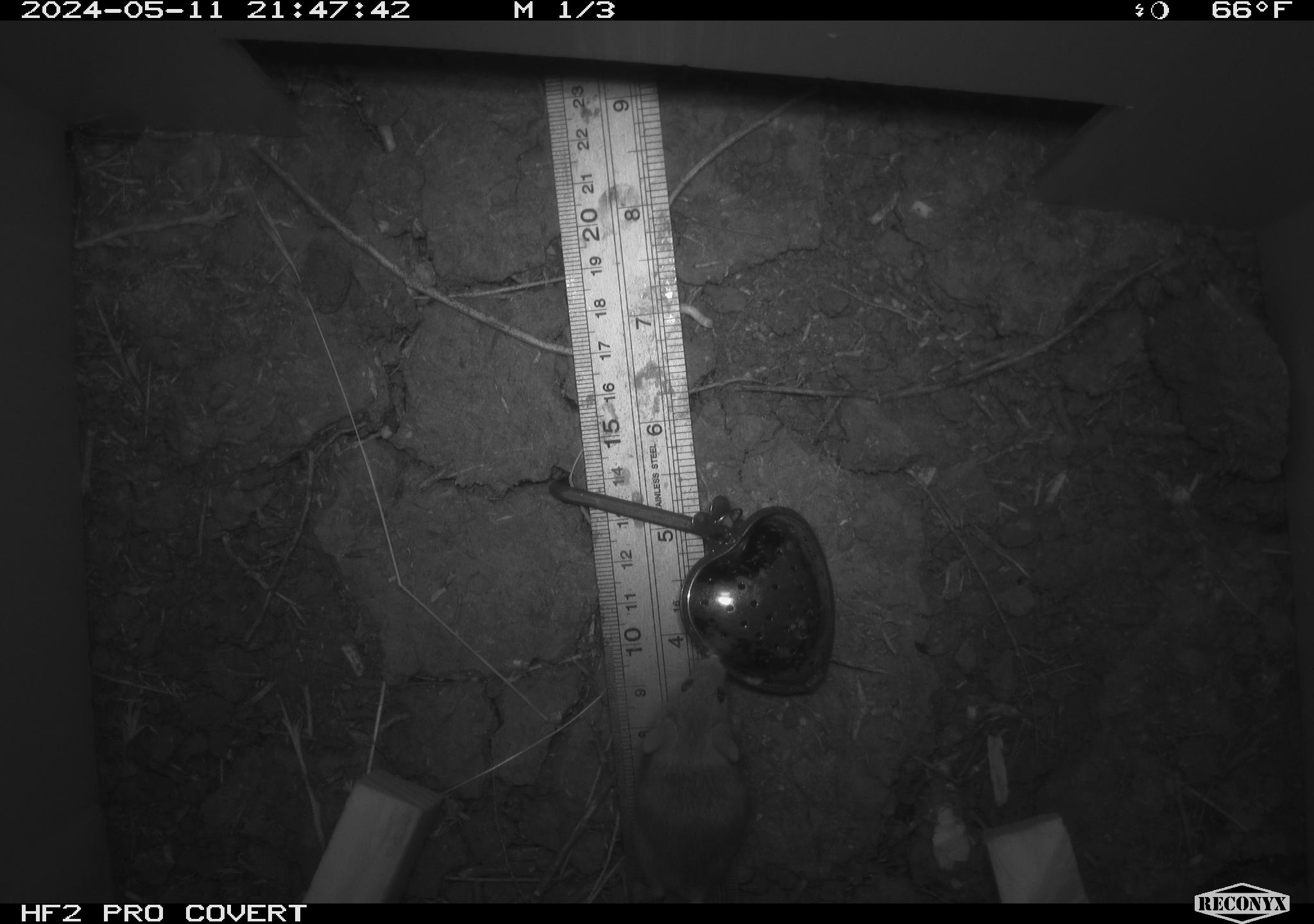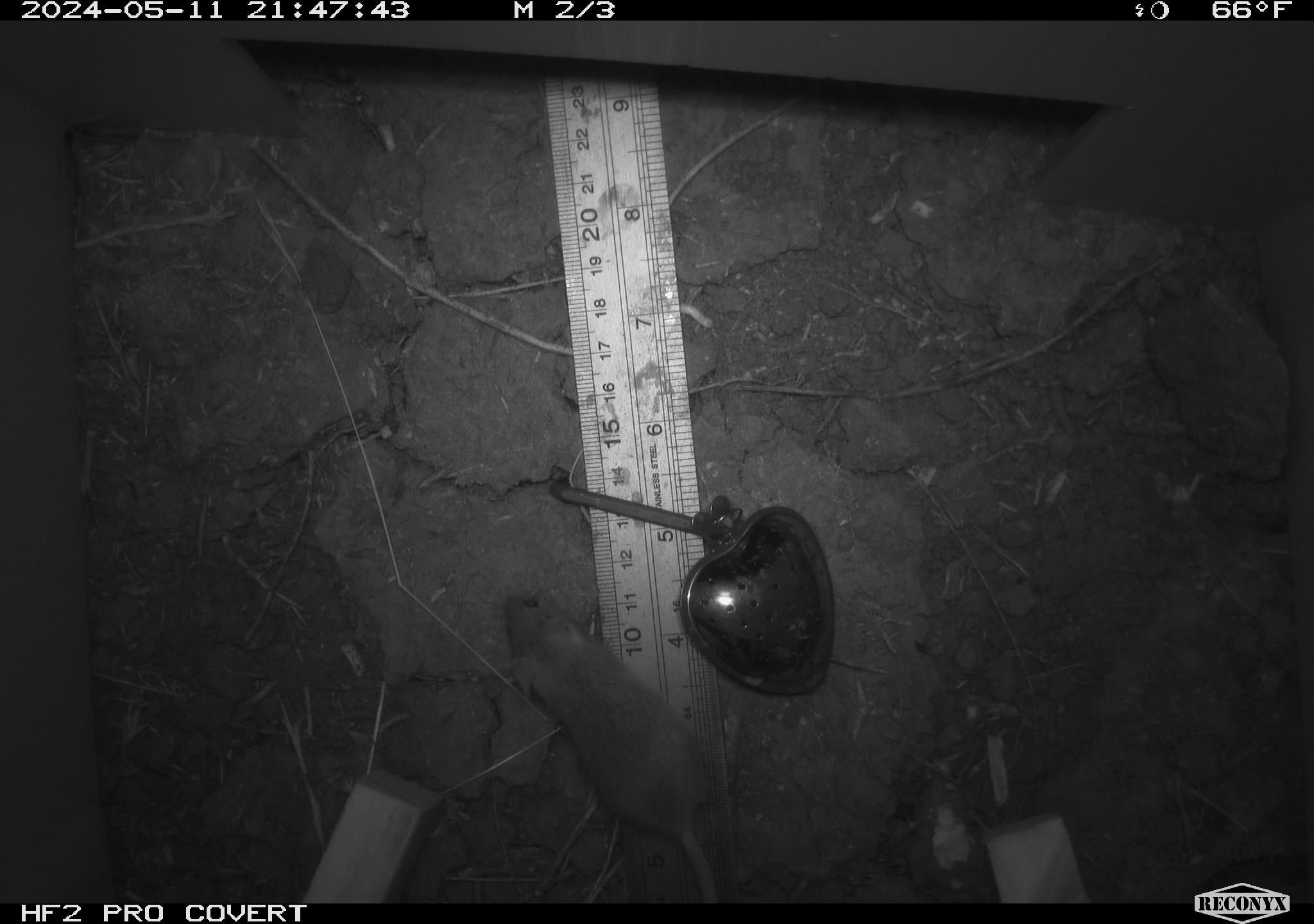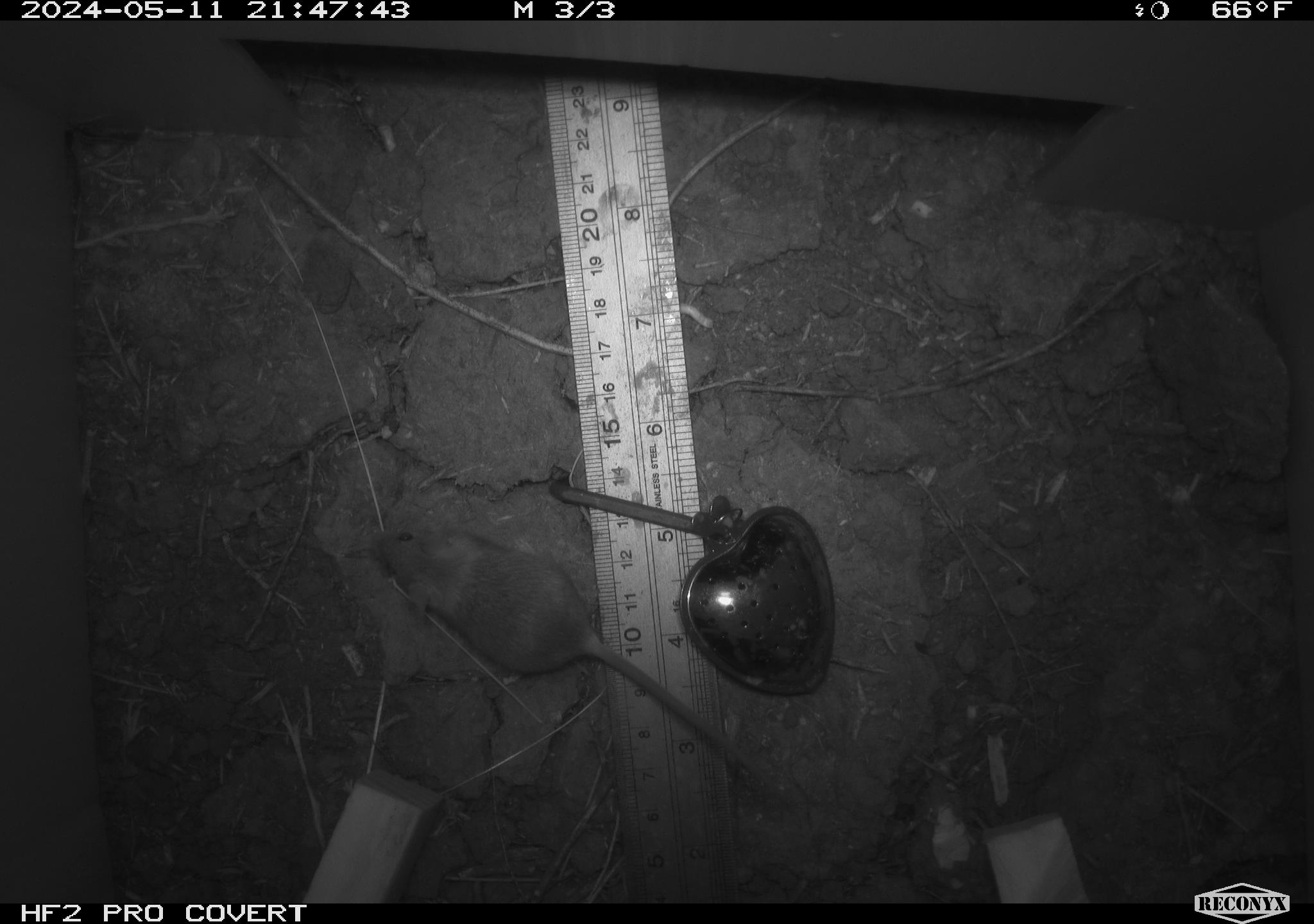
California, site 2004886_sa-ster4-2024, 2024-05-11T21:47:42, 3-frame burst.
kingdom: Animalia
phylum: Chordata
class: Mammalia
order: Rodentia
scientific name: Rodentia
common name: mouse species